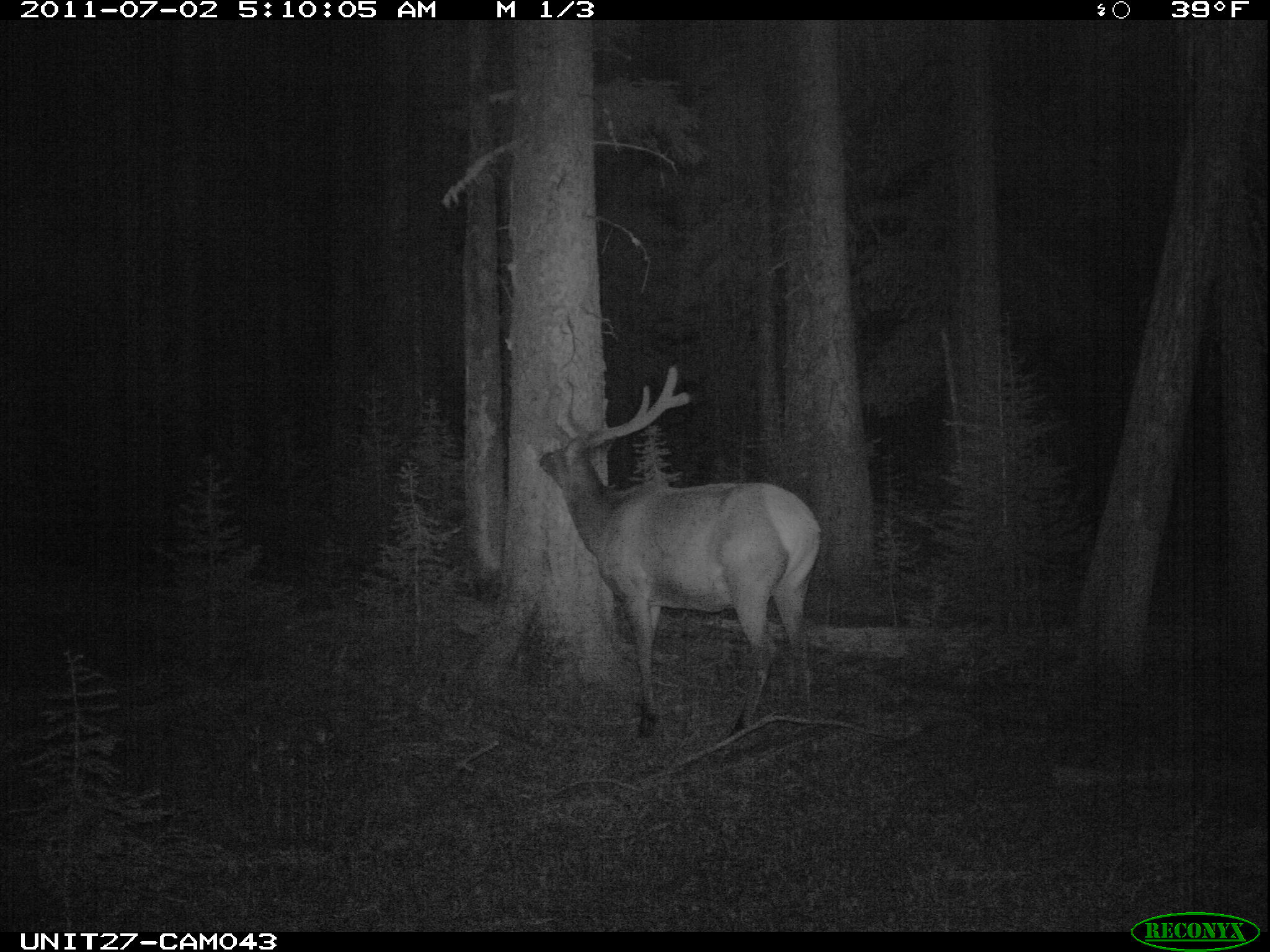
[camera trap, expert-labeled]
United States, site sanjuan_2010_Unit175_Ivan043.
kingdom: Animalia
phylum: Chordata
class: Mammalia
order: Artiodactyla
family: Cervidae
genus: Cervus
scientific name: Cervus elaphus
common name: red deer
Cervus elaphus (red deer).